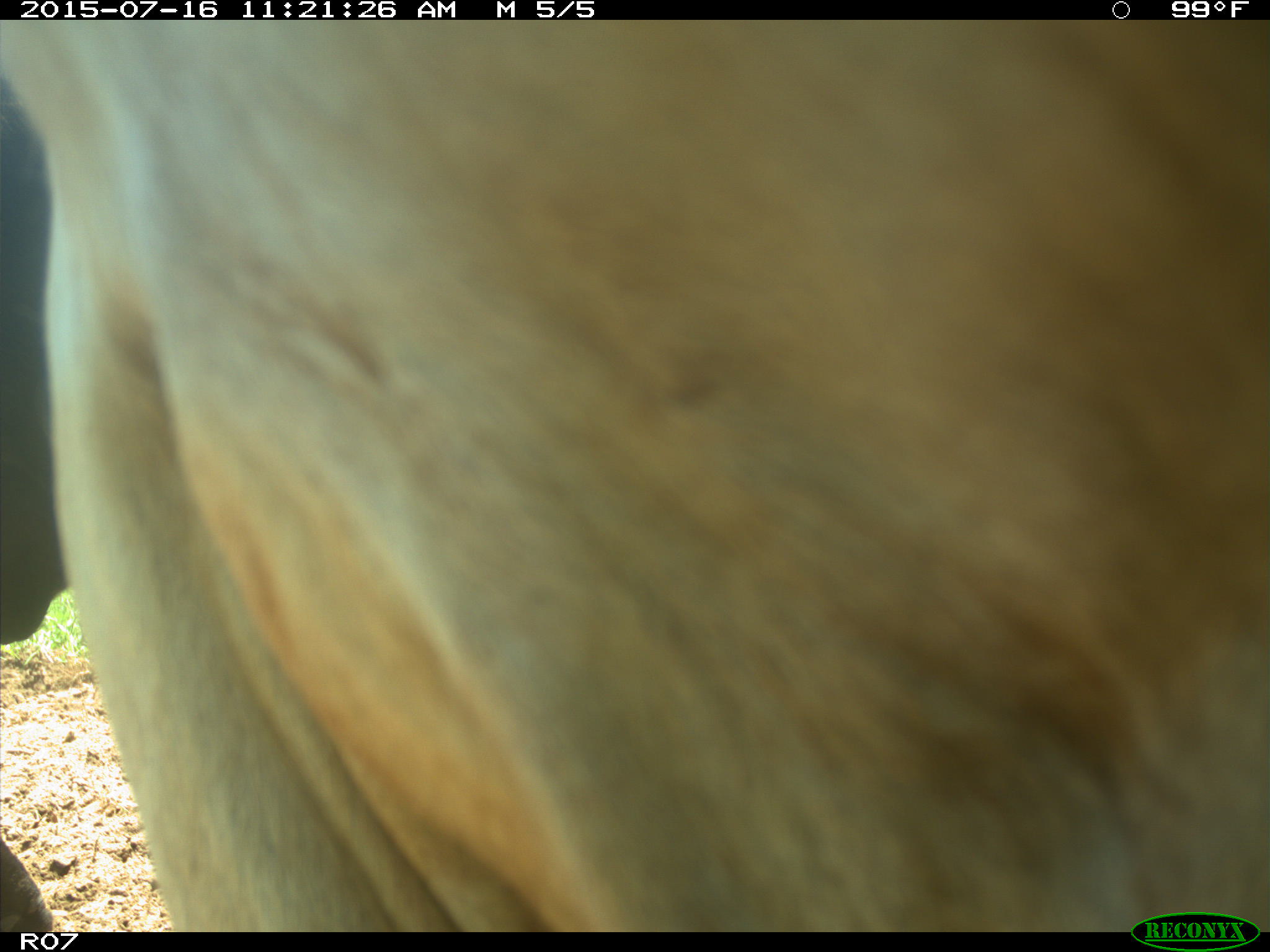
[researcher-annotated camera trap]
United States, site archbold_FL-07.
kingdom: Animalia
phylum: Chordata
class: Mammalia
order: Artiodactyla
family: Bovidae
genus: Bos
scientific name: Bos taurus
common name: domestic cow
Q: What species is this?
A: Bos taurus (domestic cow).